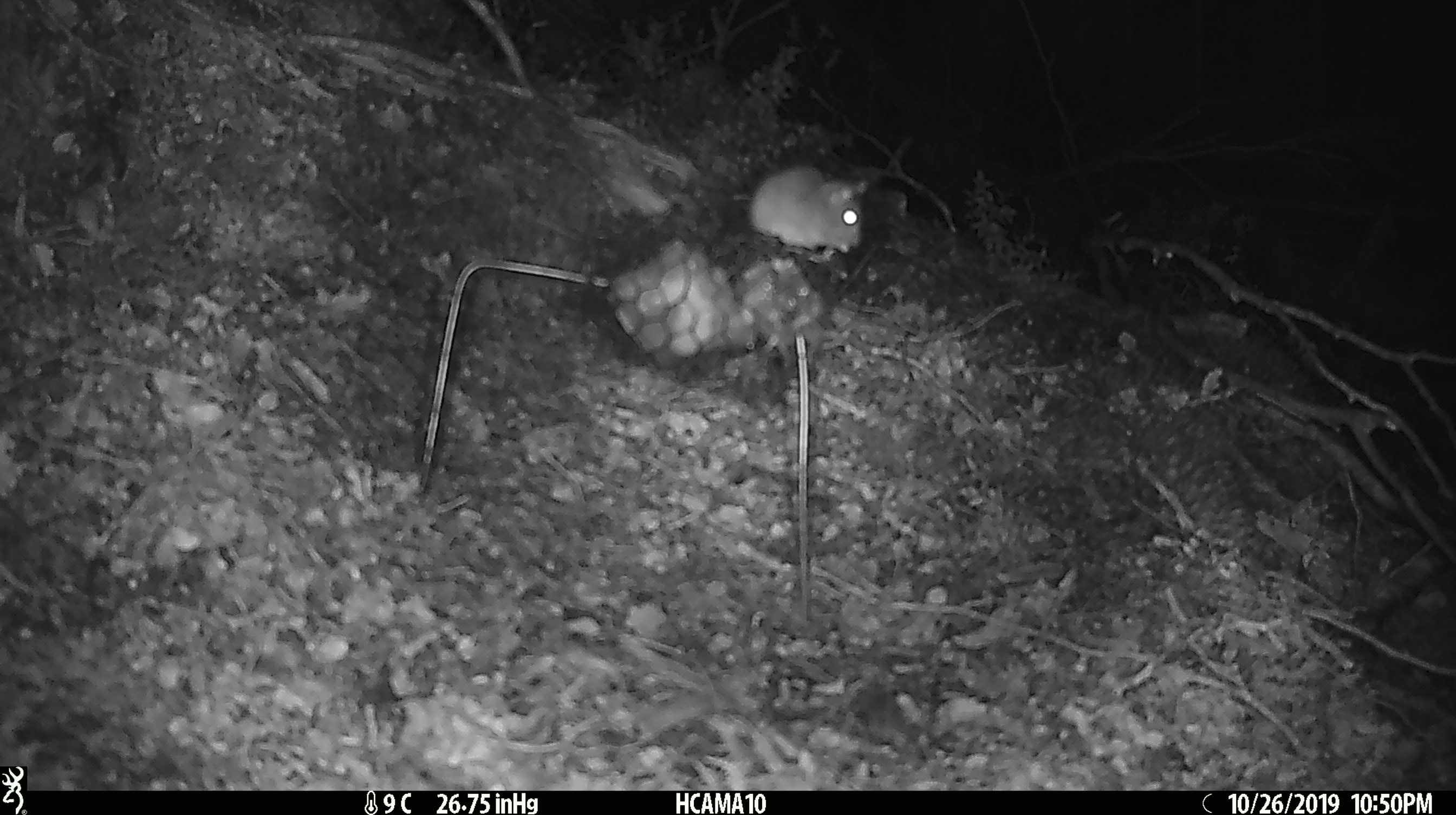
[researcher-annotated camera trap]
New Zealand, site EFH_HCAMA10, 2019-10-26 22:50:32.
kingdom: Animalia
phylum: Chordata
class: Mammalia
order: Rodentia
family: Muridae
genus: Mus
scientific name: Mus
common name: mouse